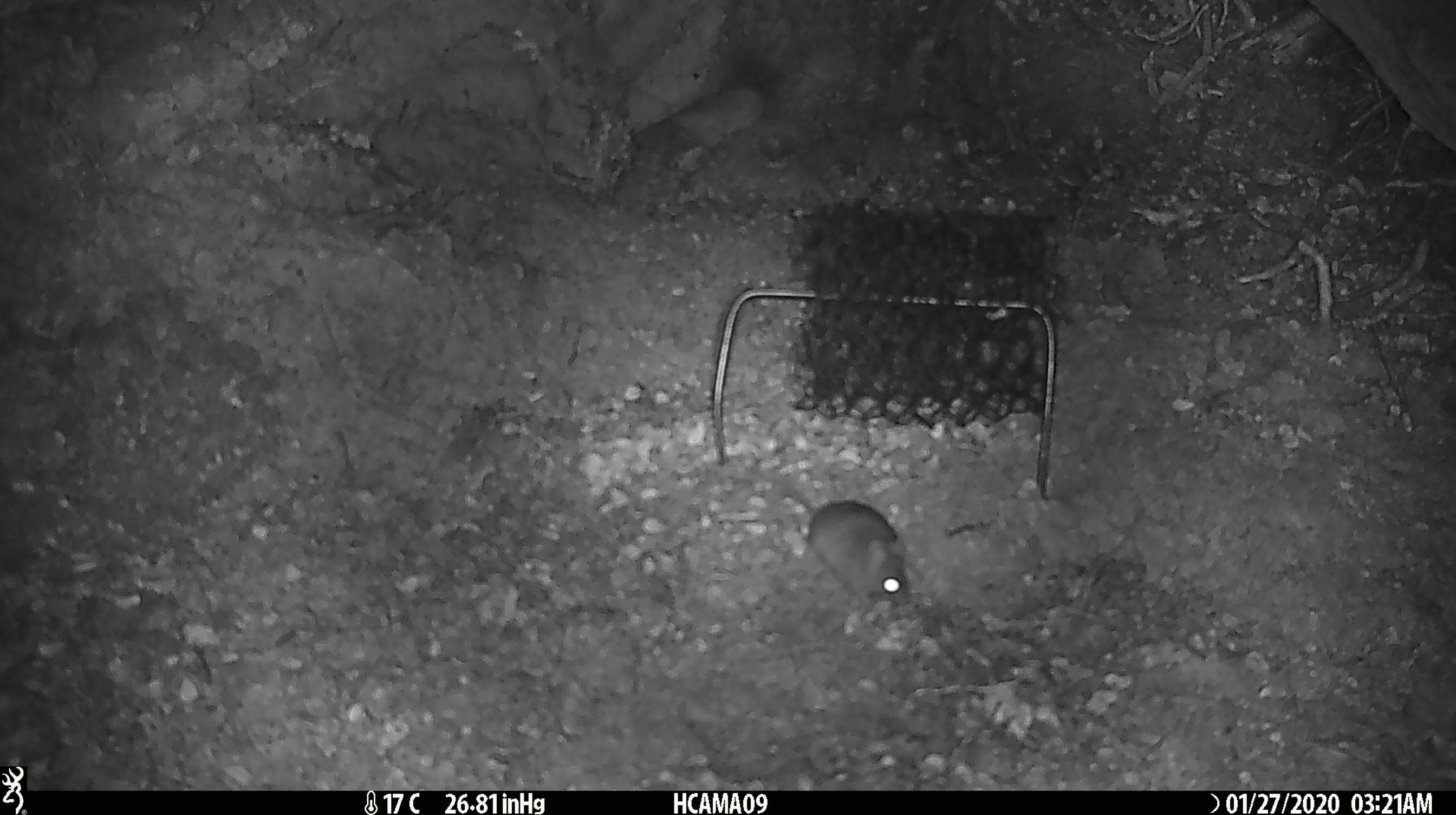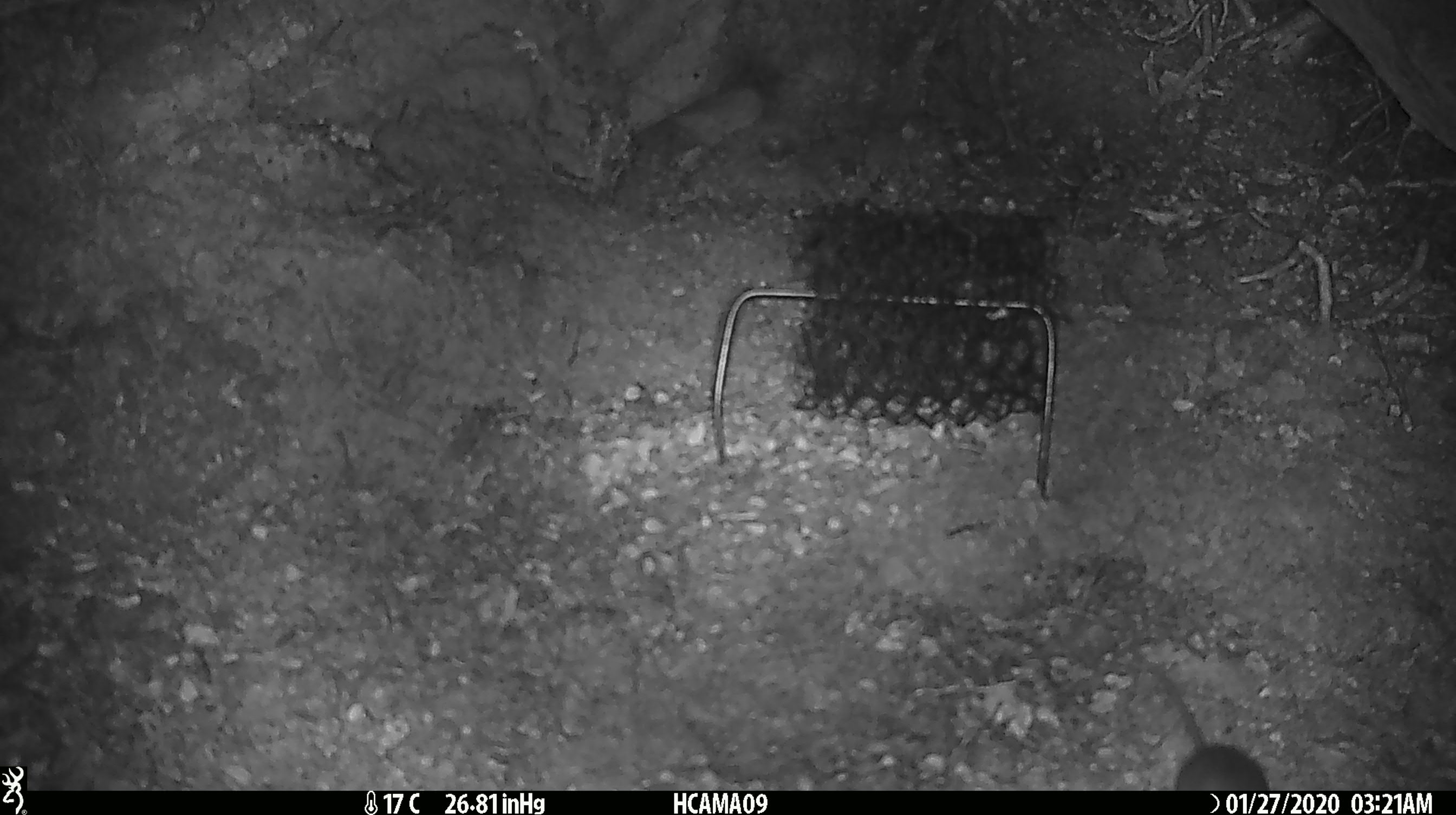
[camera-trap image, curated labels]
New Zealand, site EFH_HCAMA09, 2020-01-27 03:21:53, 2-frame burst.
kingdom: Animalia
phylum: Chordata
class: Mammalia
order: Rodentia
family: Muridae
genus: Mus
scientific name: Mus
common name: mouse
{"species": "mouse (Mus)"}